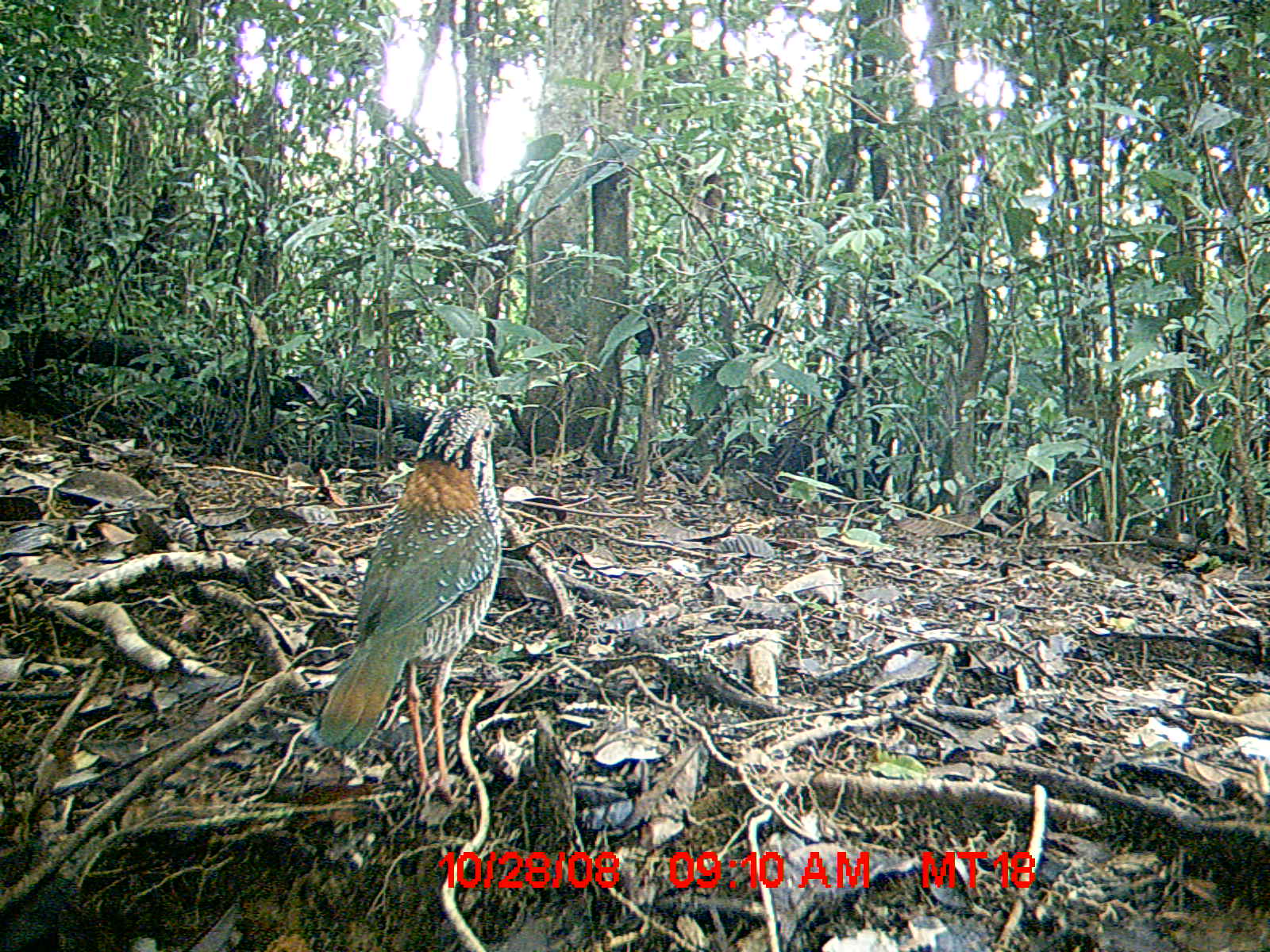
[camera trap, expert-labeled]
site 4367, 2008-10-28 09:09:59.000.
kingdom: Animalia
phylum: Chordata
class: Aves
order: Coraciiformes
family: Brachypteraciidae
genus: Brachypteracias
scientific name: Brachypteracias squamiger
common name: scaly ground-roller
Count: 1.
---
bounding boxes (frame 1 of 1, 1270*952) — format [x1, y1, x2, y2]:
brachypteracias squamiger: [314, 395, 498, 807]